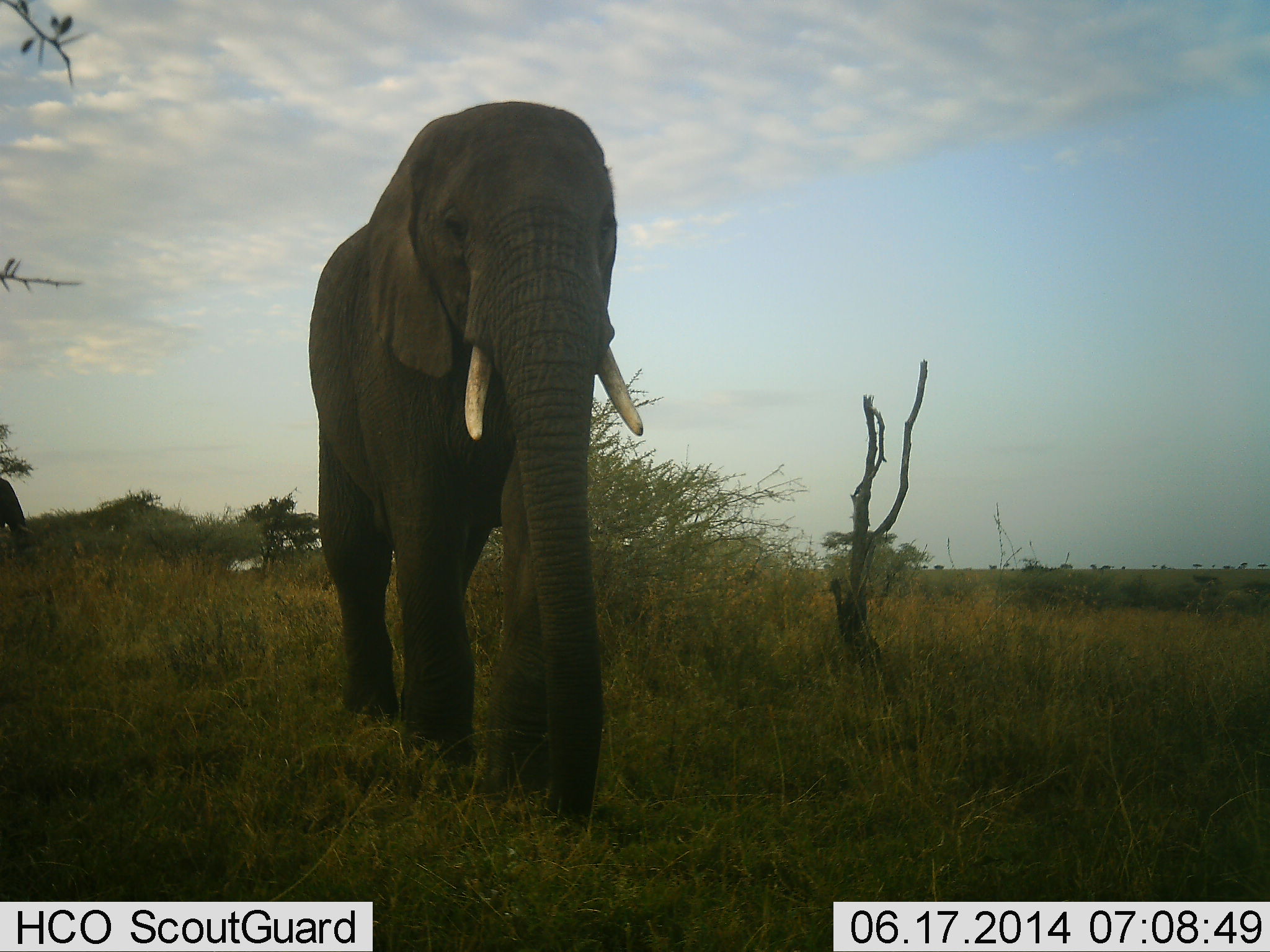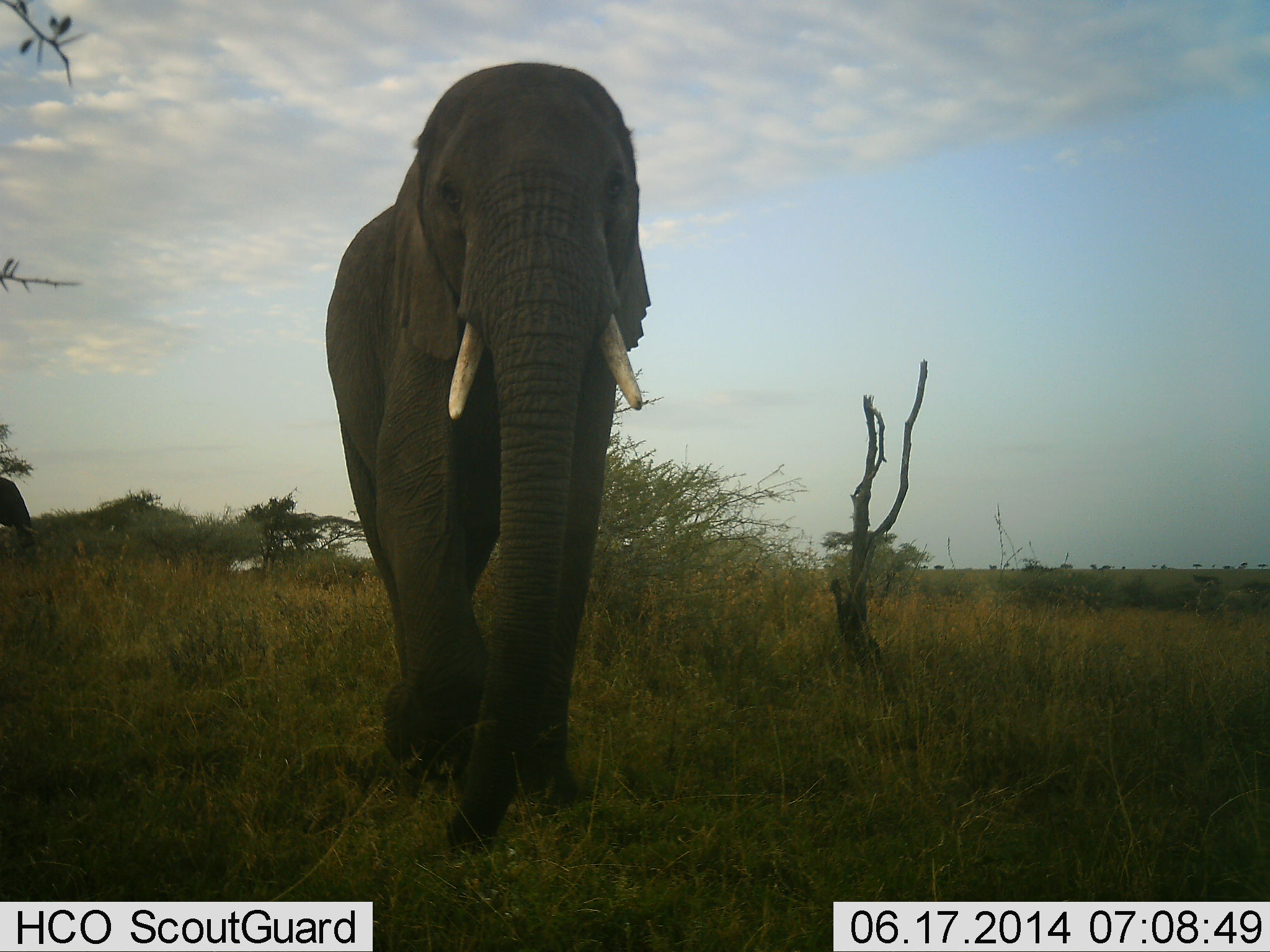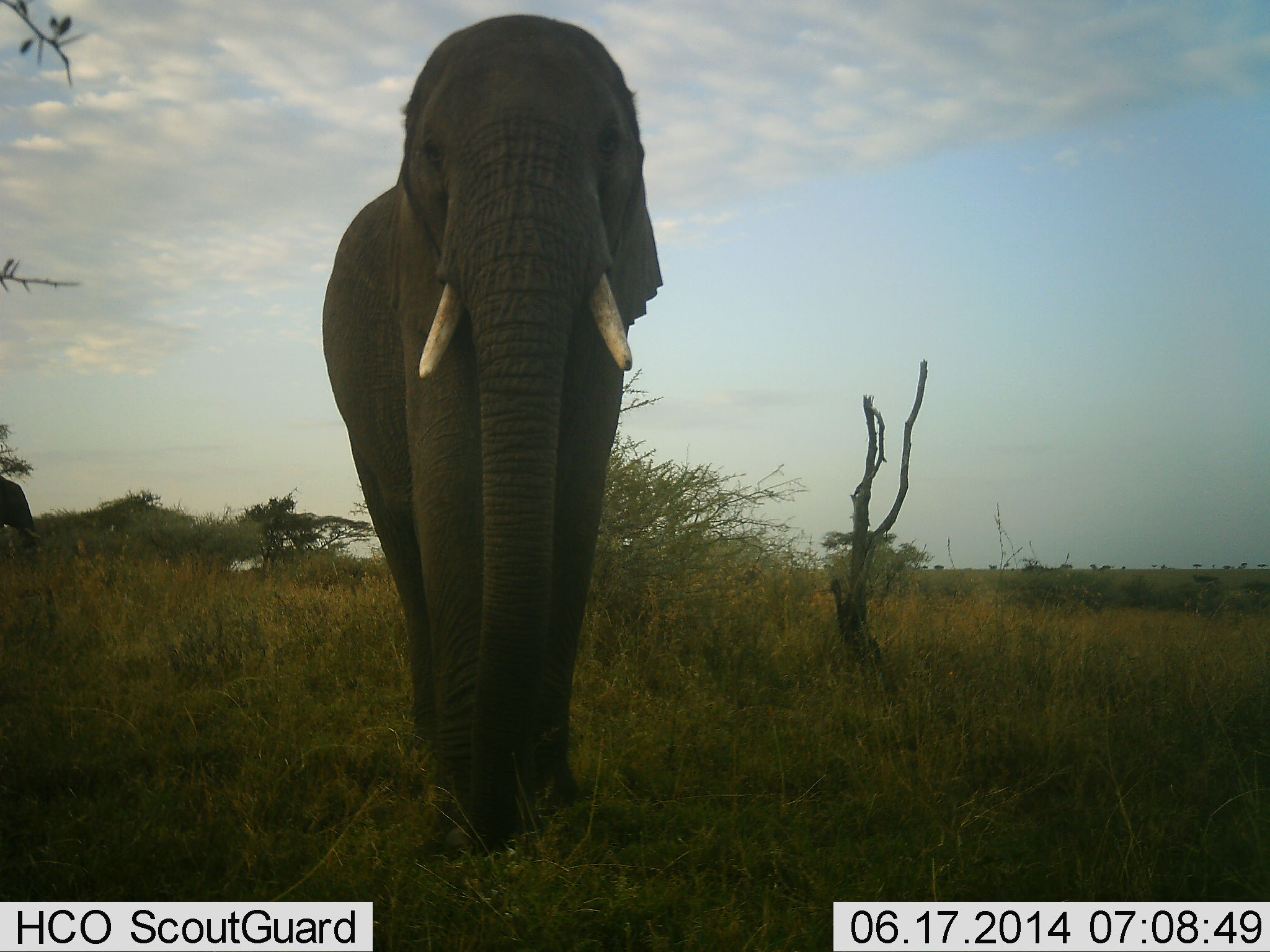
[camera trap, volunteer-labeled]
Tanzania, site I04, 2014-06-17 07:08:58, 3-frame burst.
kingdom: Animalia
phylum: Chordata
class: Mammalia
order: Proboscidea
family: Elephantidae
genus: Loxodonta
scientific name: Loxodonta africana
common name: african bush elephant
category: elephant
Elephant (african bush elephant) (Loxodonta africana), count 2. Behavior (volunteer vote fractions): standing 20%, resting 0%, moving 90%, interacting 0%. Young present (vote fraction): 0%. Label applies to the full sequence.